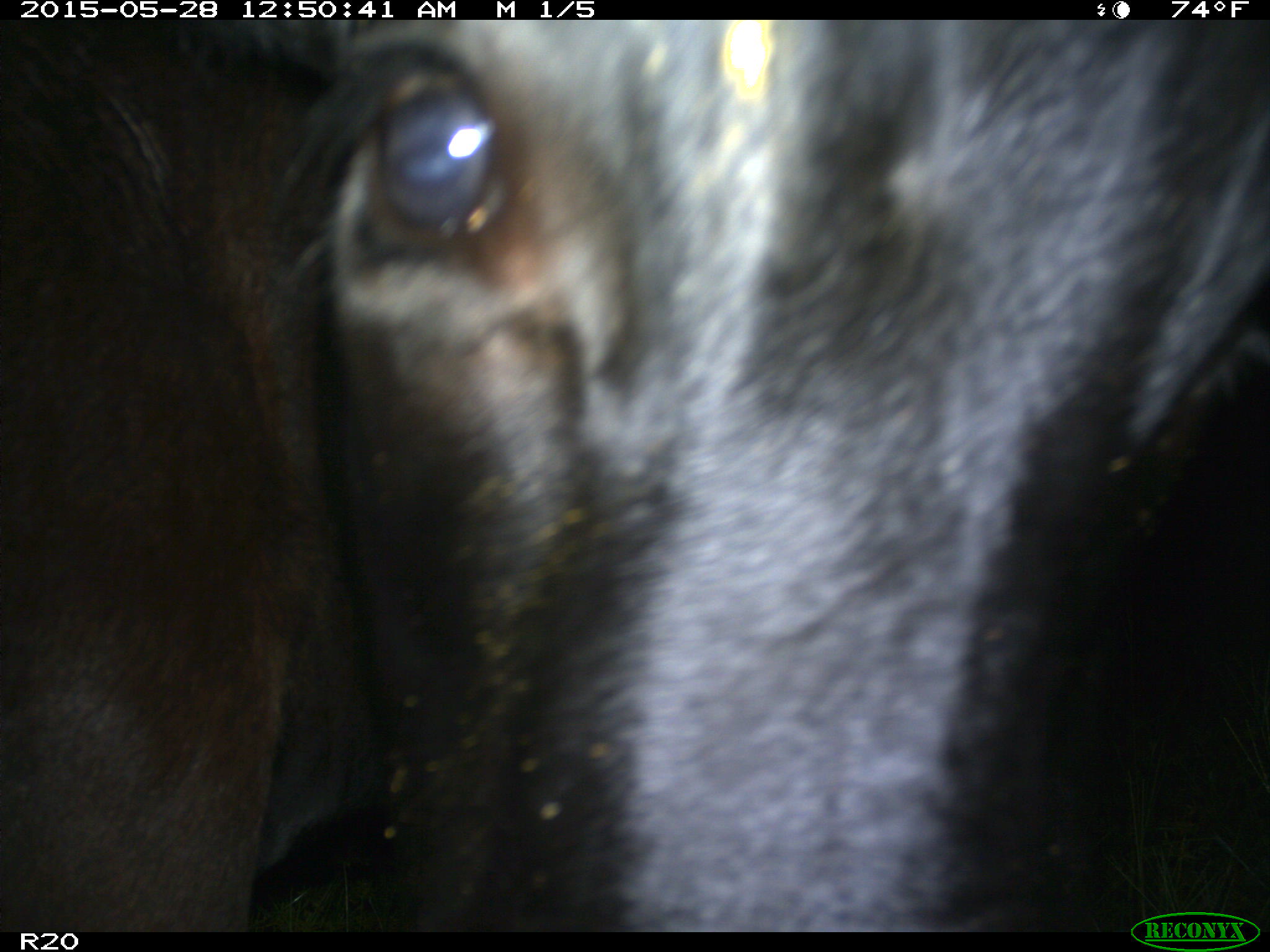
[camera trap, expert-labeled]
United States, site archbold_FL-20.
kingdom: Animalia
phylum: Chordata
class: Mammalia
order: Artiodactyla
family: Bovidae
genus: Bos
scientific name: Bos taurus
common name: domestic cow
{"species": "Bos taurus (domestic cow)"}